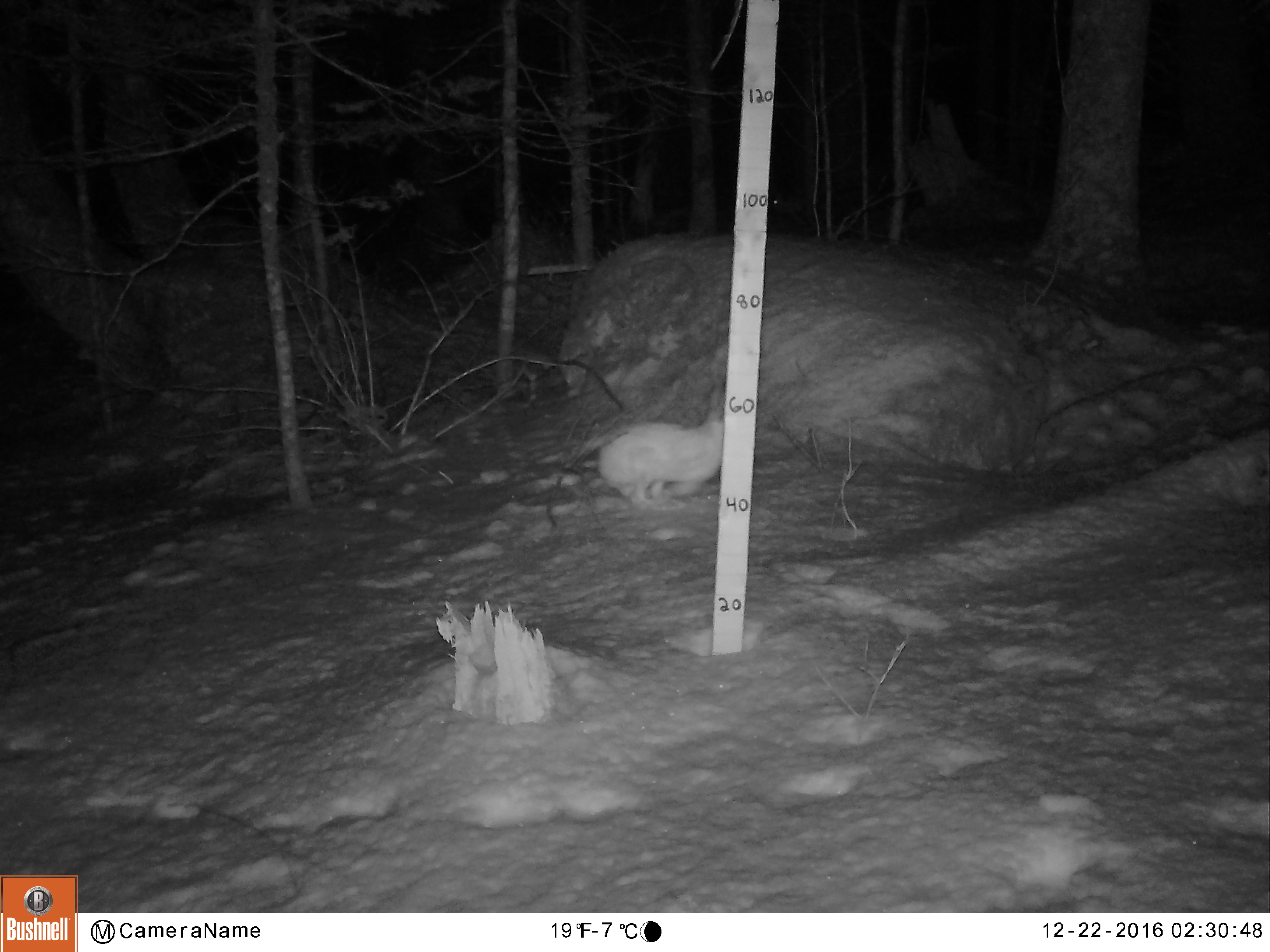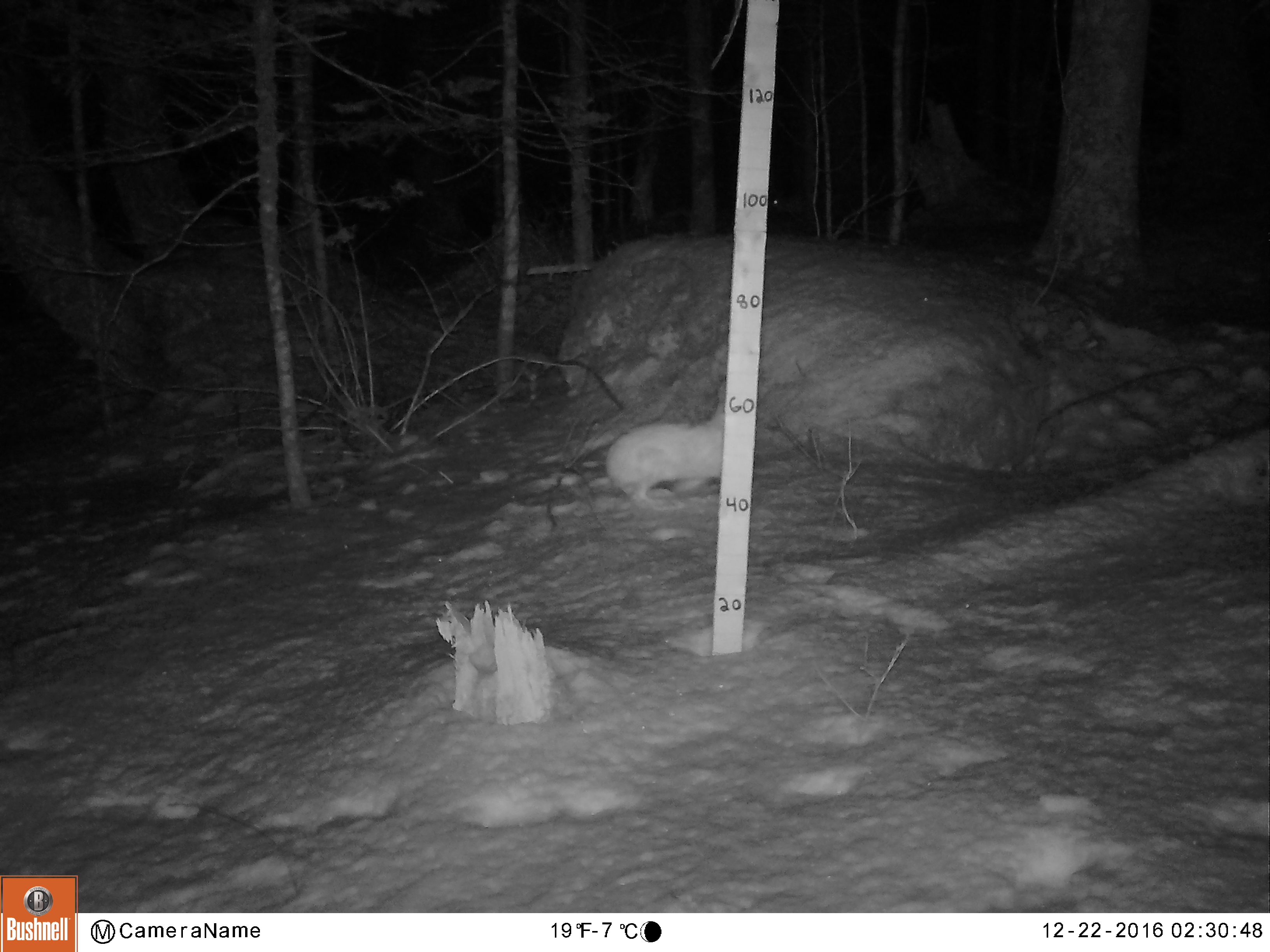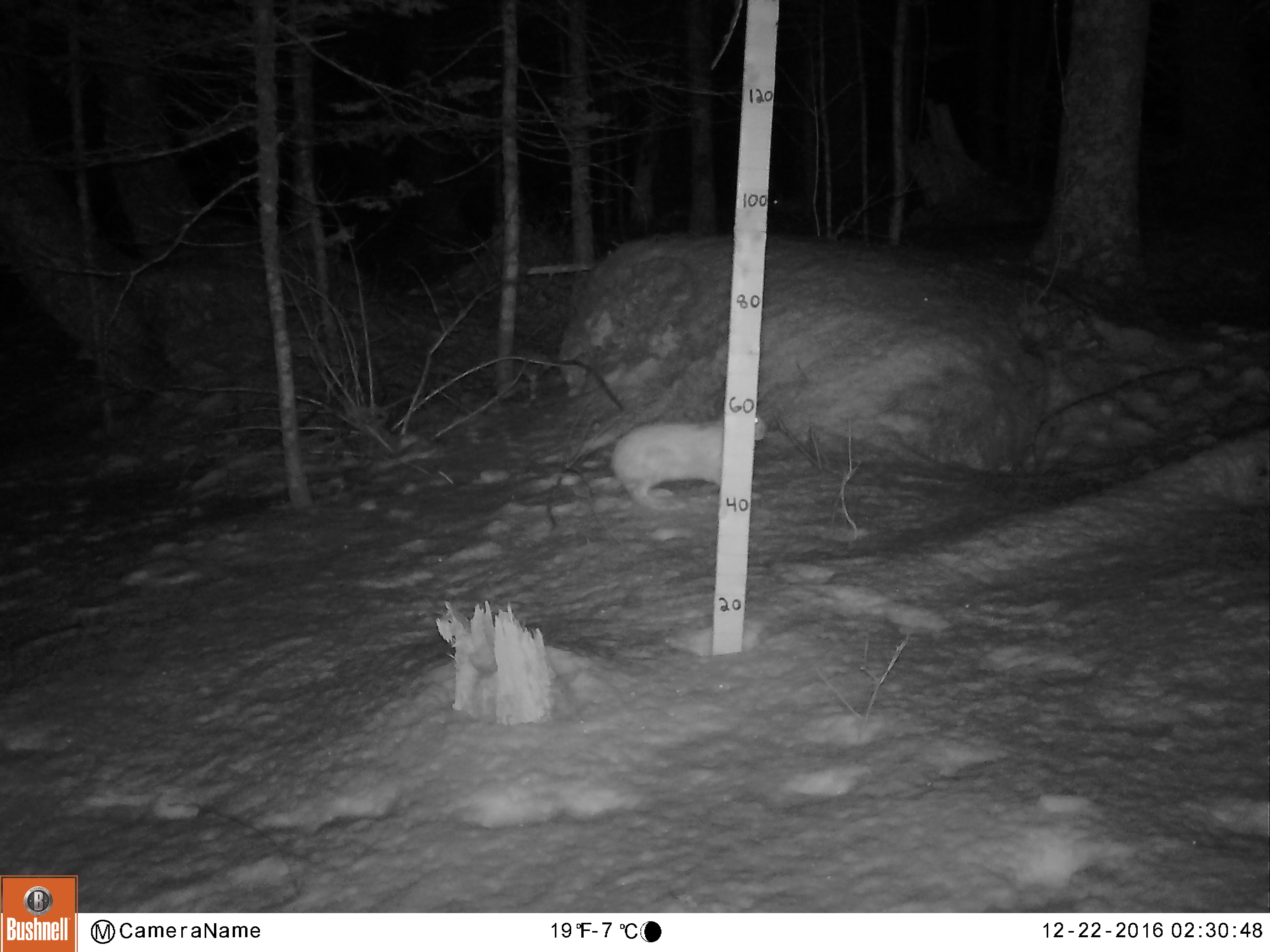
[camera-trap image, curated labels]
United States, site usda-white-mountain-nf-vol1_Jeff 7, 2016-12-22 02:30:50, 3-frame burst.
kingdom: Animalia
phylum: Chordata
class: Mammalia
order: Lagomorpha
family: Leporidae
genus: Lepus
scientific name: Lepus americanus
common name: snowshoe hare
Snowshoe hare (Lepus americanus).